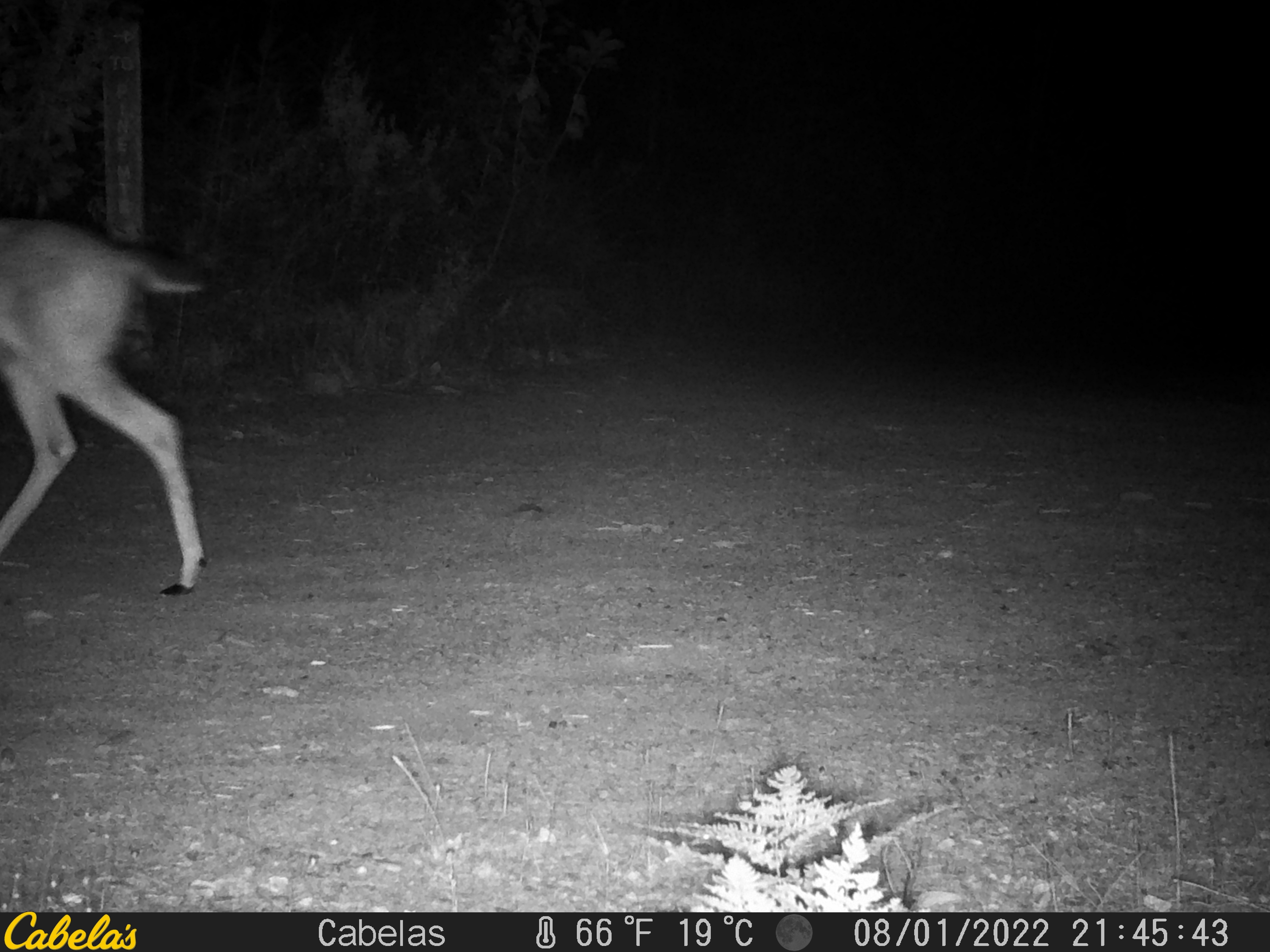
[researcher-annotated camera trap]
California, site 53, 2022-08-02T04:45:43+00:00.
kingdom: Animalia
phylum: Chordata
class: Mammalia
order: Artiodactyla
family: Cervidae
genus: Odocoileus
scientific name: Odocoileus hemionus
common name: mule deer